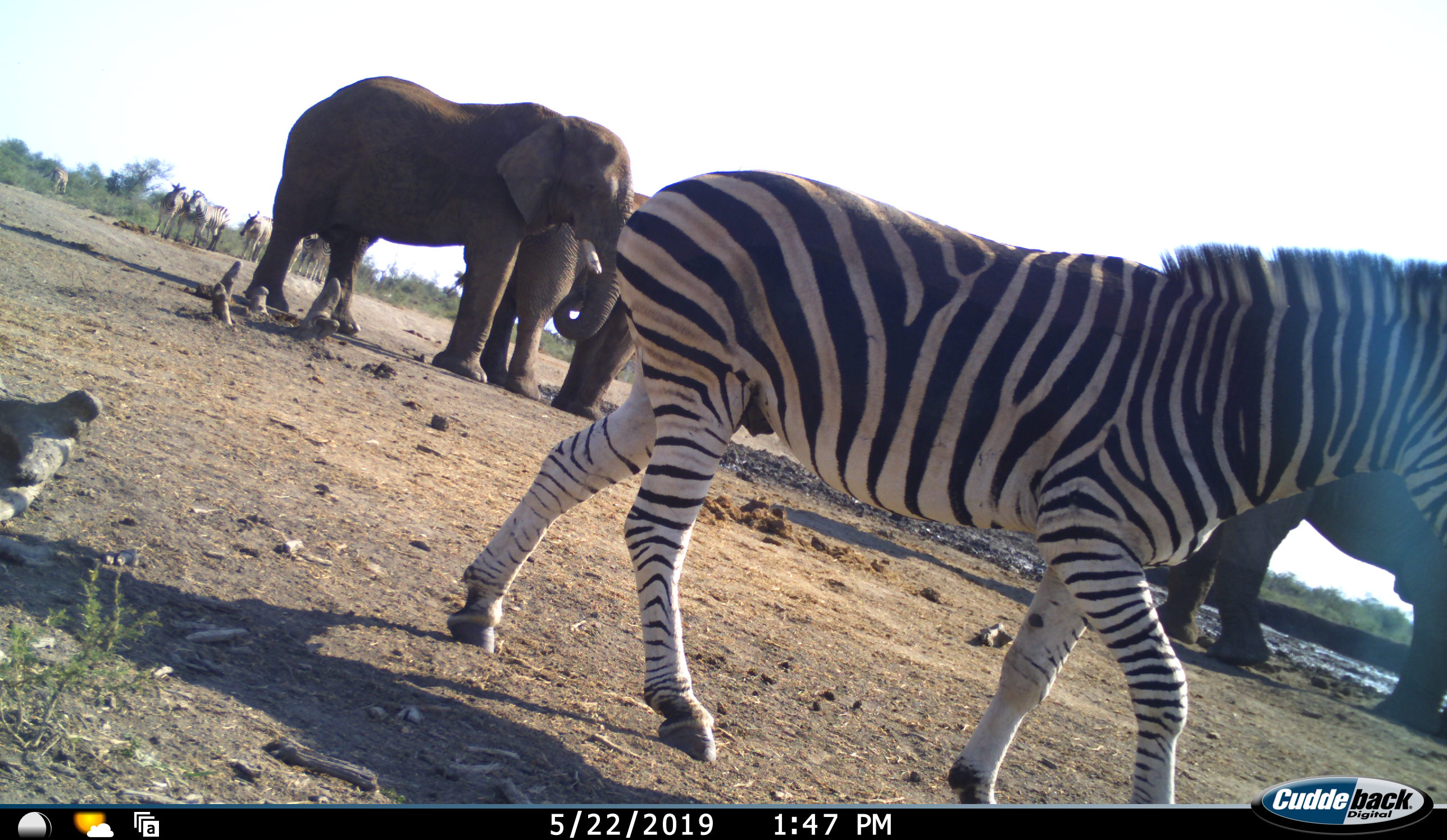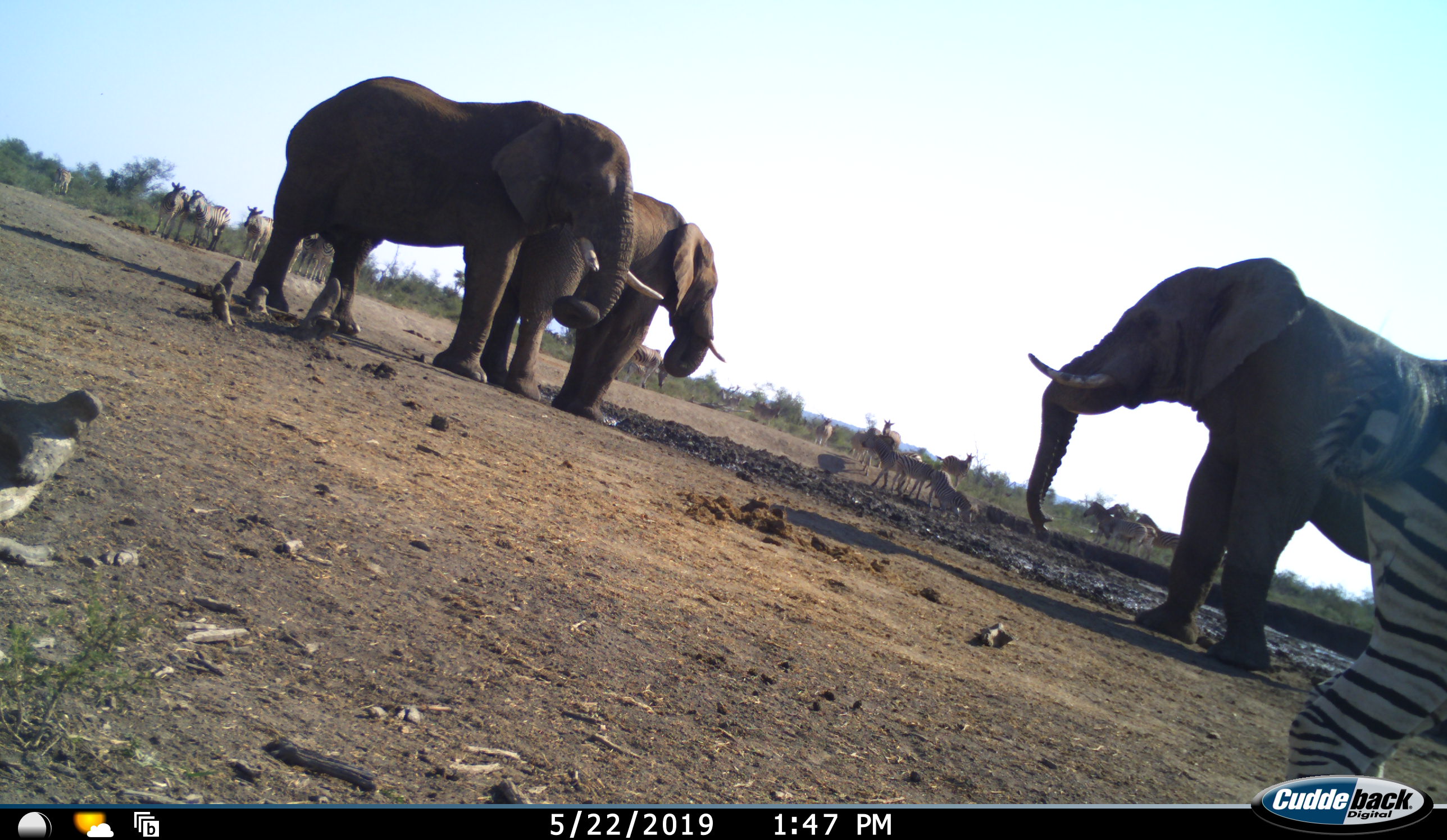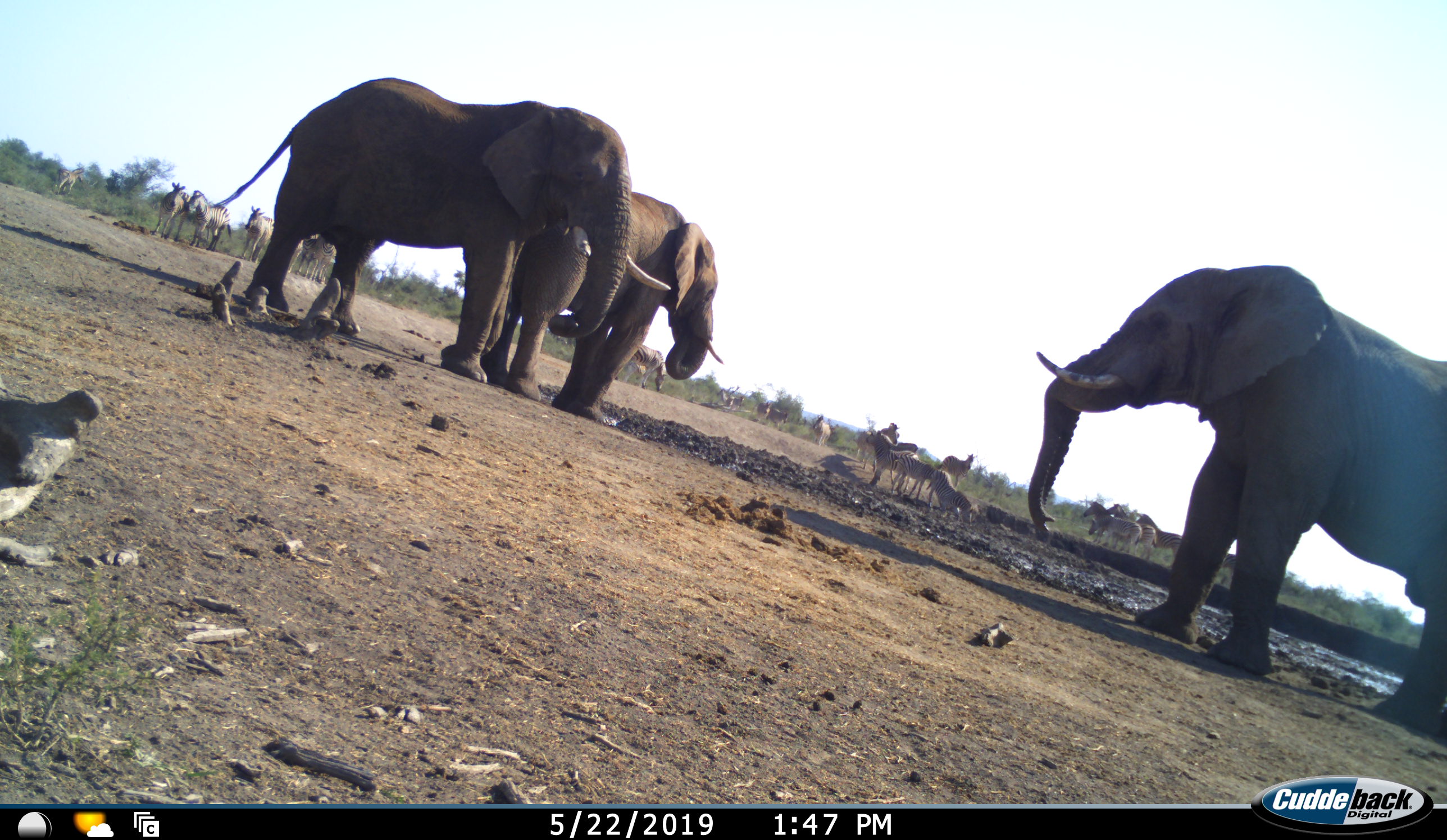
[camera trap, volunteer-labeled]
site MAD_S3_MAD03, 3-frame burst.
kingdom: Animalia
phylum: Chordata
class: Mammalia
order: Proboscidea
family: Elephantidae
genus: Loxodonta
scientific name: Loxodonta africana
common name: african bush elephant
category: elephant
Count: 3.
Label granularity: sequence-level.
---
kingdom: Animalia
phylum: Chordata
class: Mammalia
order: Perissodactyla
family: Equidae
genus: Equus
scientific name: Equus quagga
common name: plains zebra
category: zebraplains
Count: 11-50.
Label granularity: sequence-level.